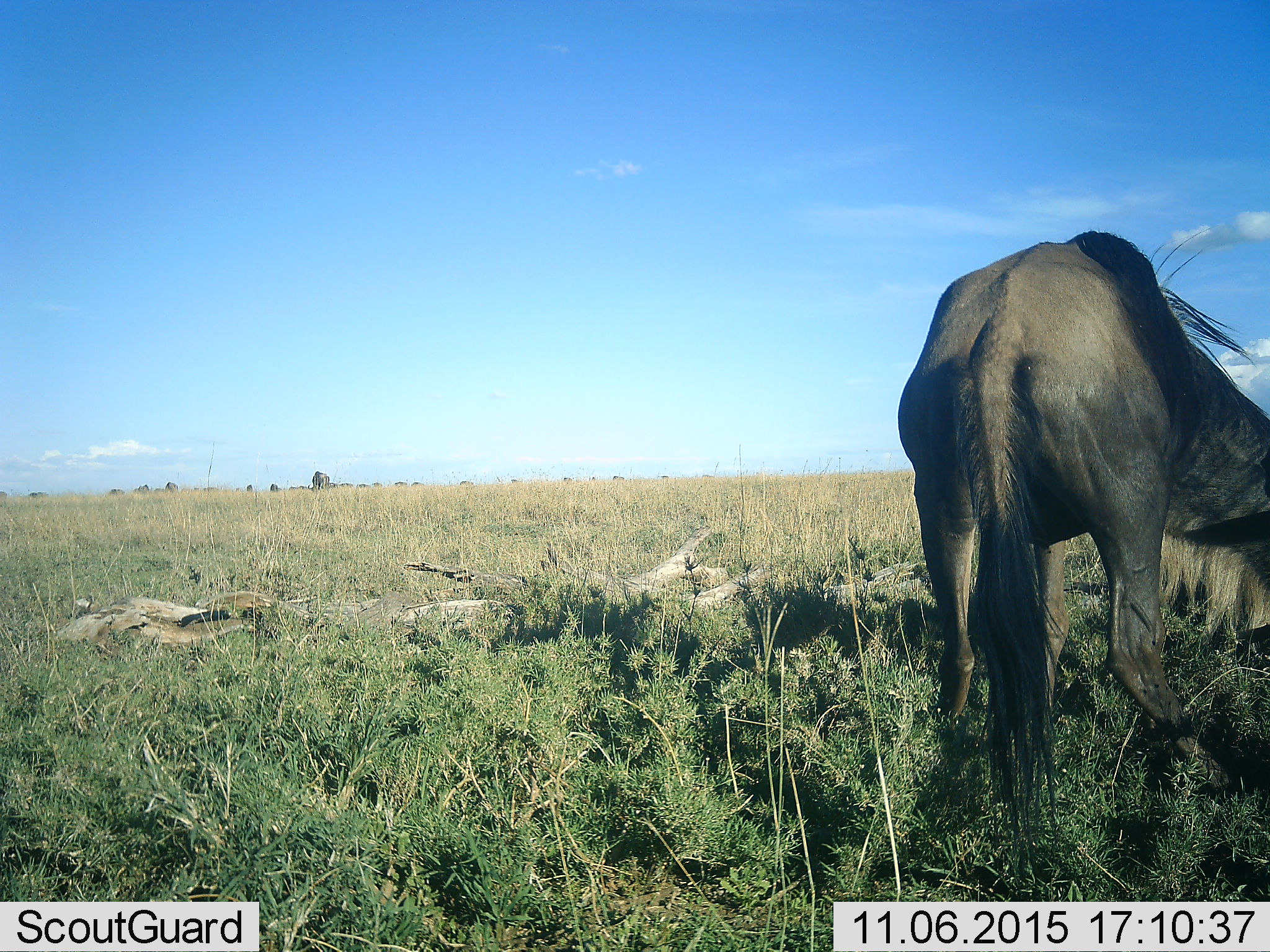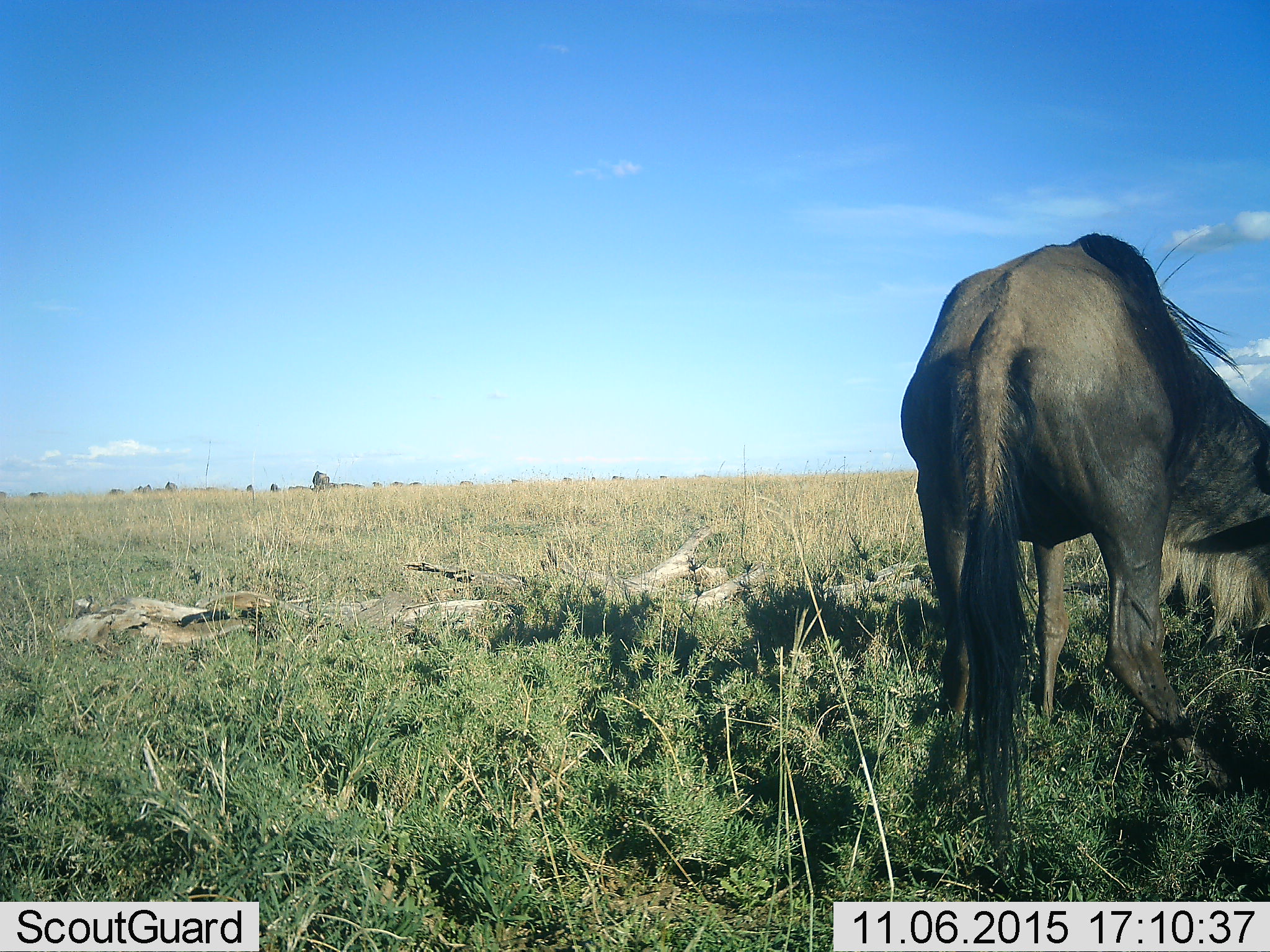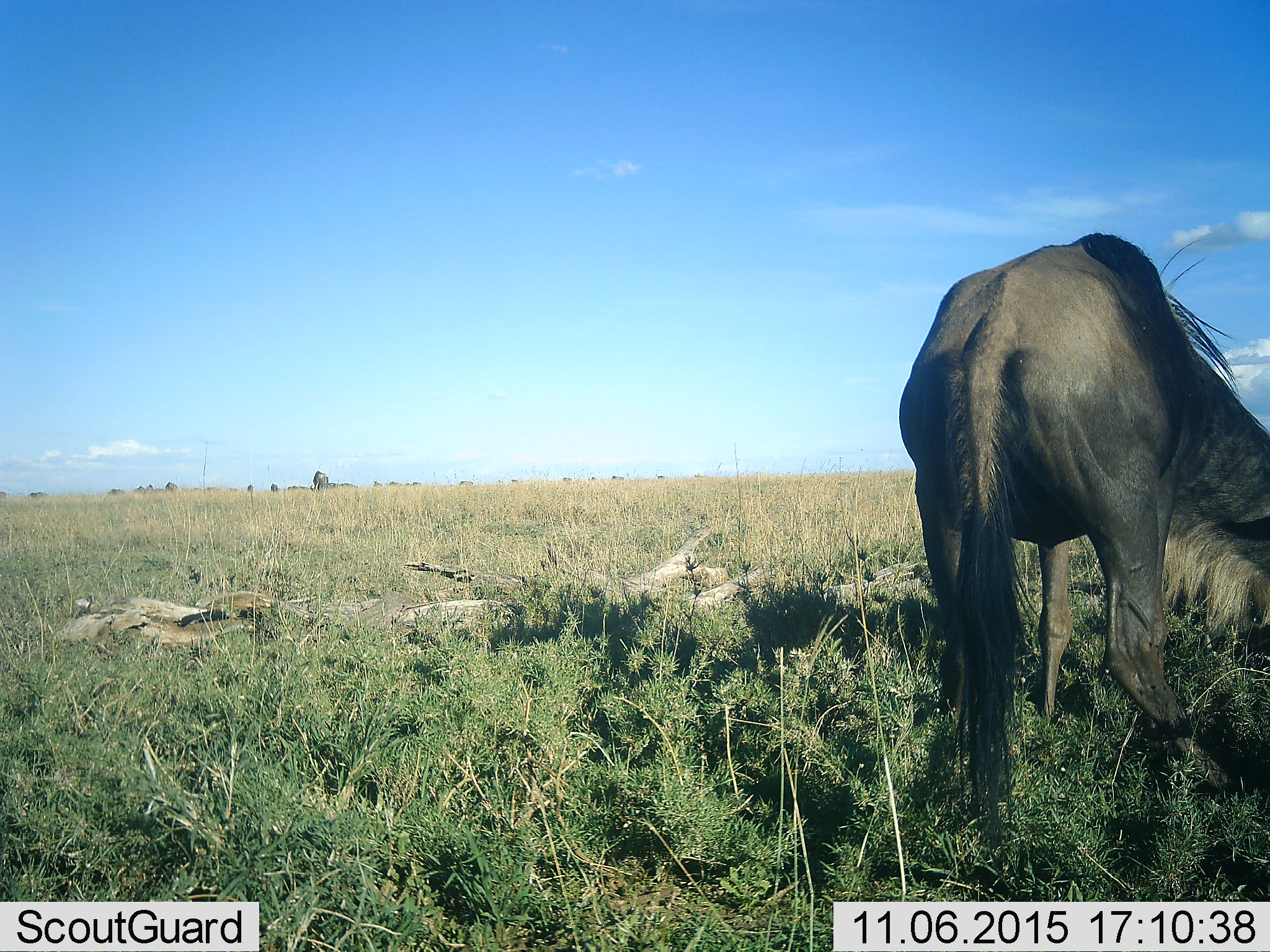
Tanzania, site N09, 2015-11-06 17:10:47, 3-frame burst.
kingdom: Animalia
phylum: Chordata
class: Mammalia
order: Artiodactyla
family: Bovidae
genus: Connochaetes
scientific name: Connochaetes taurinus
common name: blue wildebeest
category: wildebeest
Wildebeest (blue wildebeest) (Connochaetes taurinus), count 11-50. Behavior (volunteer vote fractions): standing 100%, resting 0%, moving 50%, interacting 0%. Young present (vote fraction): 0%. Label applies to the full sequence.